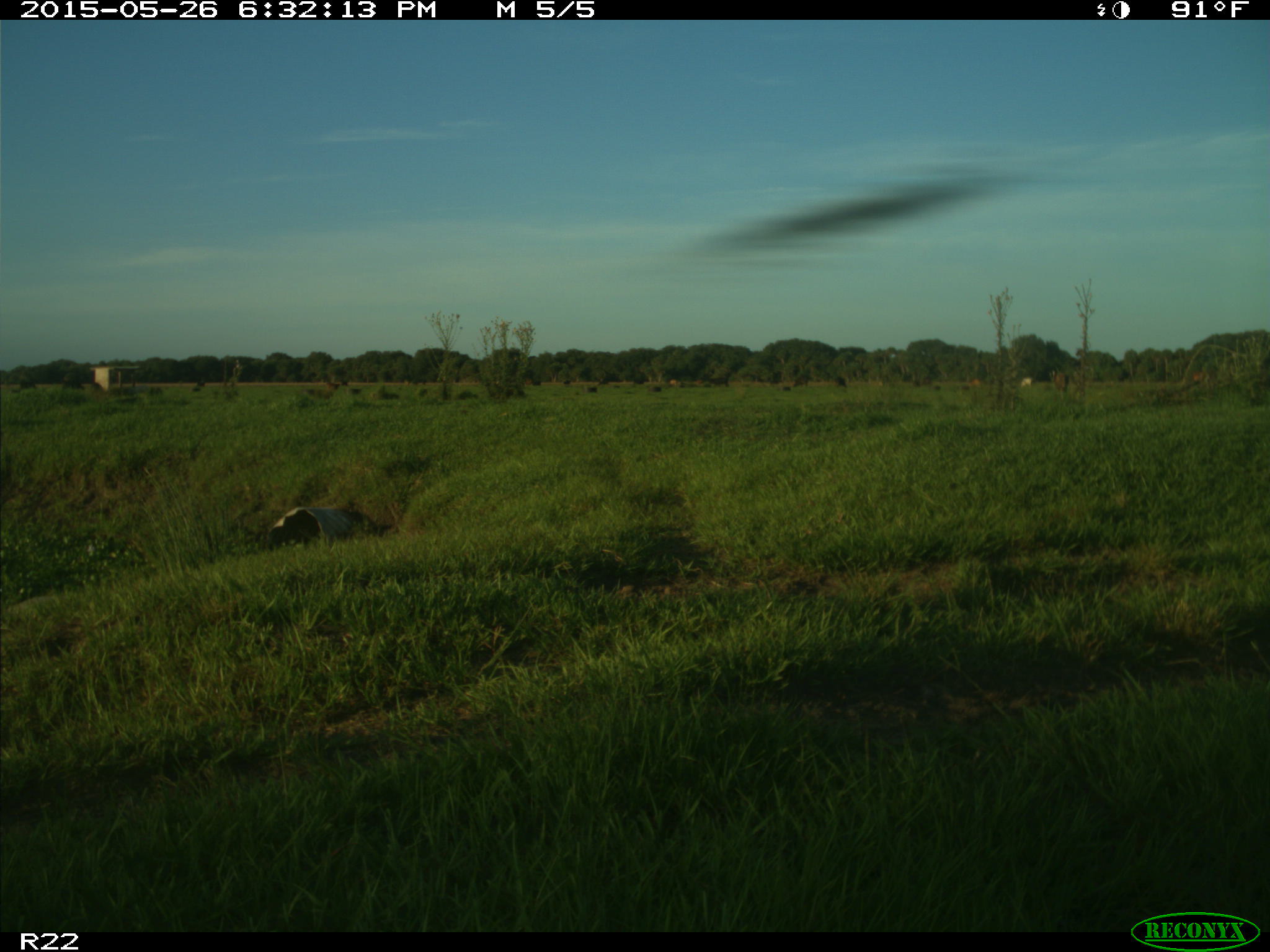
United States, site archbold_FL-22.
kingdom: Animalia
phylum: Chordata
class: Mammalia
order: Artiodactyla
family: Bovidae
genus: Bos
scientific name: Bos taurus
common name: domestic cow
Bos taurus (domestic cow).